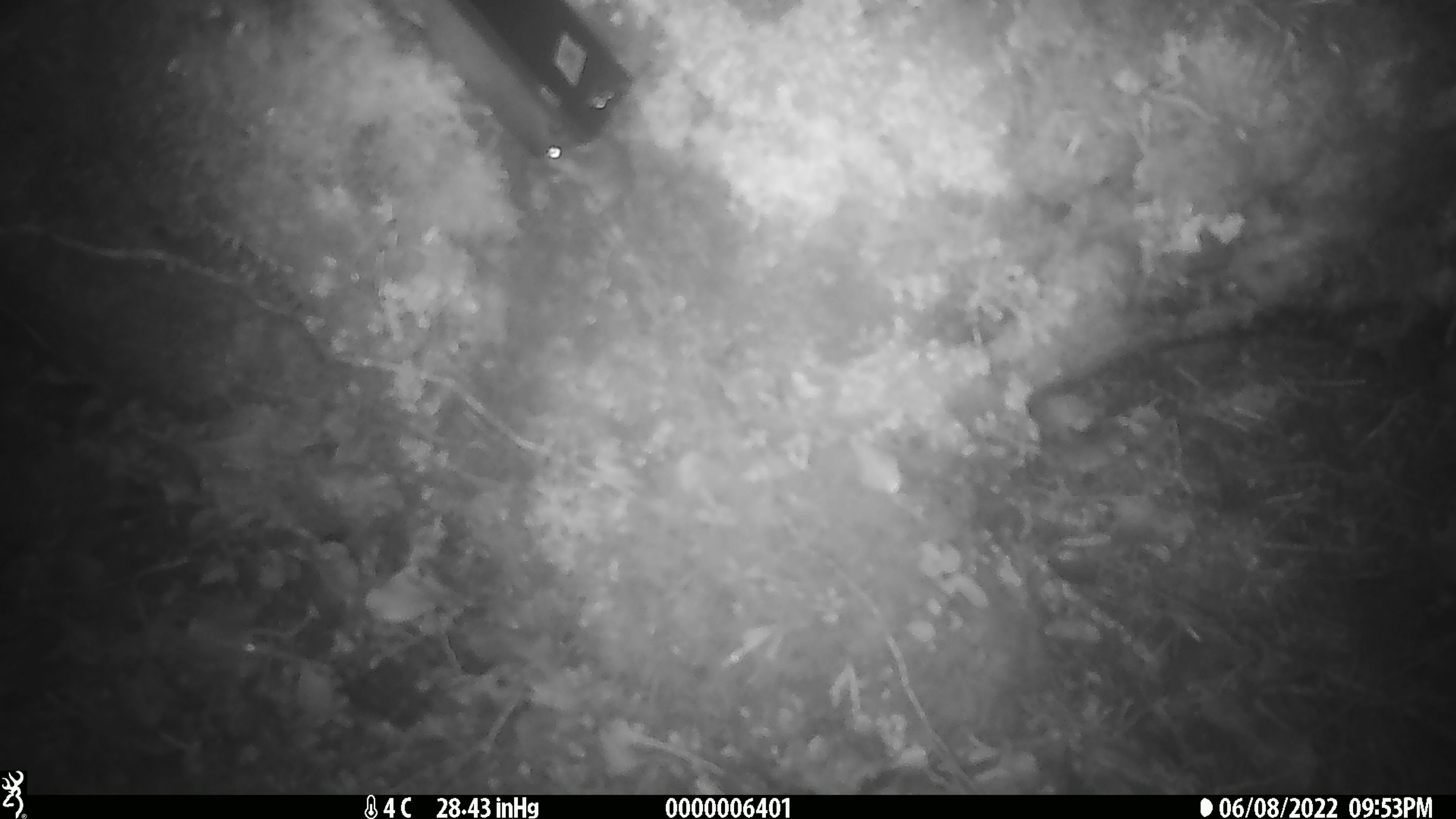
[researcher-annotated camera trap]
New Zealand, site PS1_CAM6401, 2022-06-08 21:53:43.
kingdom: Animalia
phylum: Chordata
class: Mammalia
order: Rodentia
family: Muridae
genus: Mus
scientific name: Mus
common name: mouse